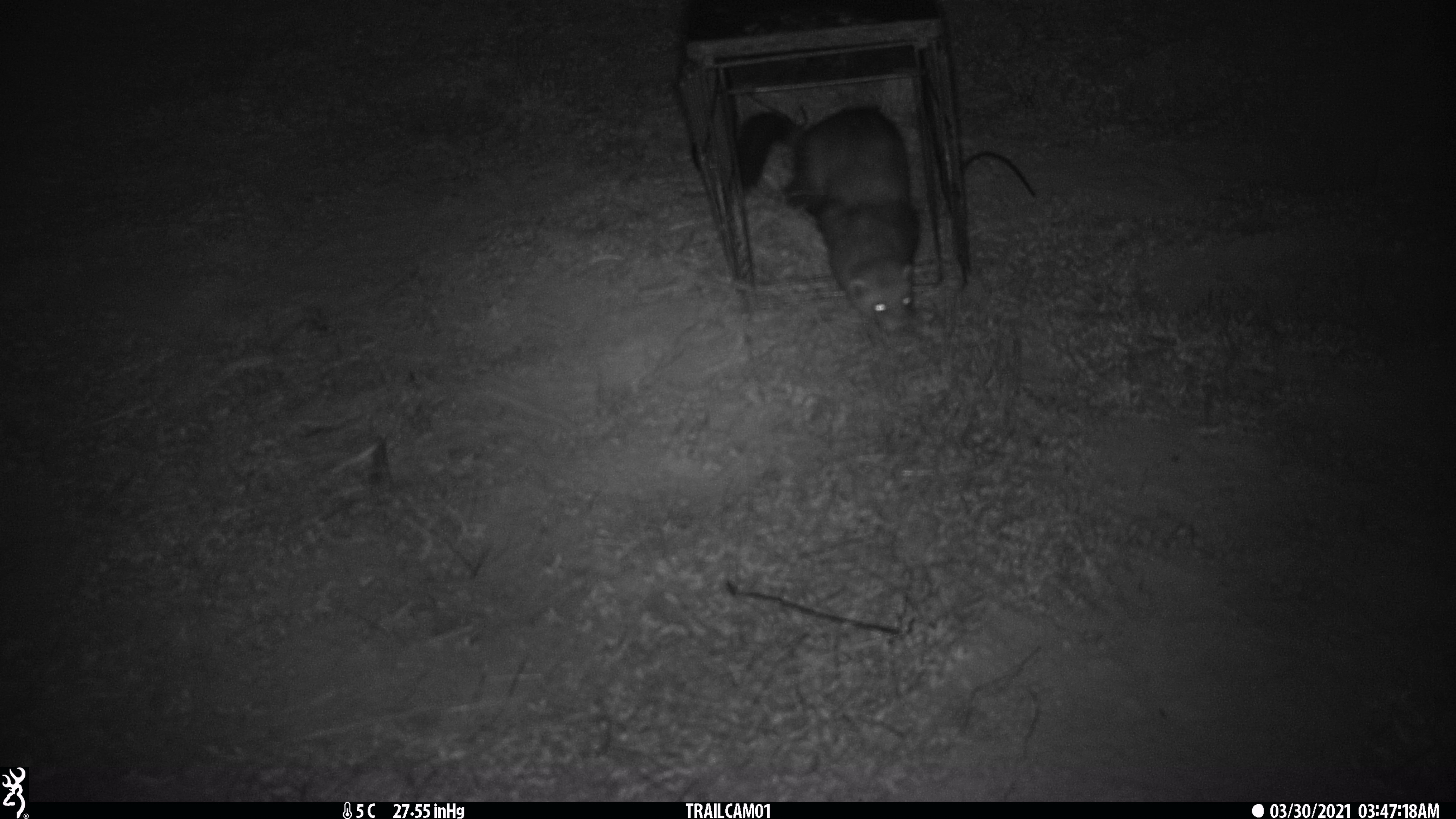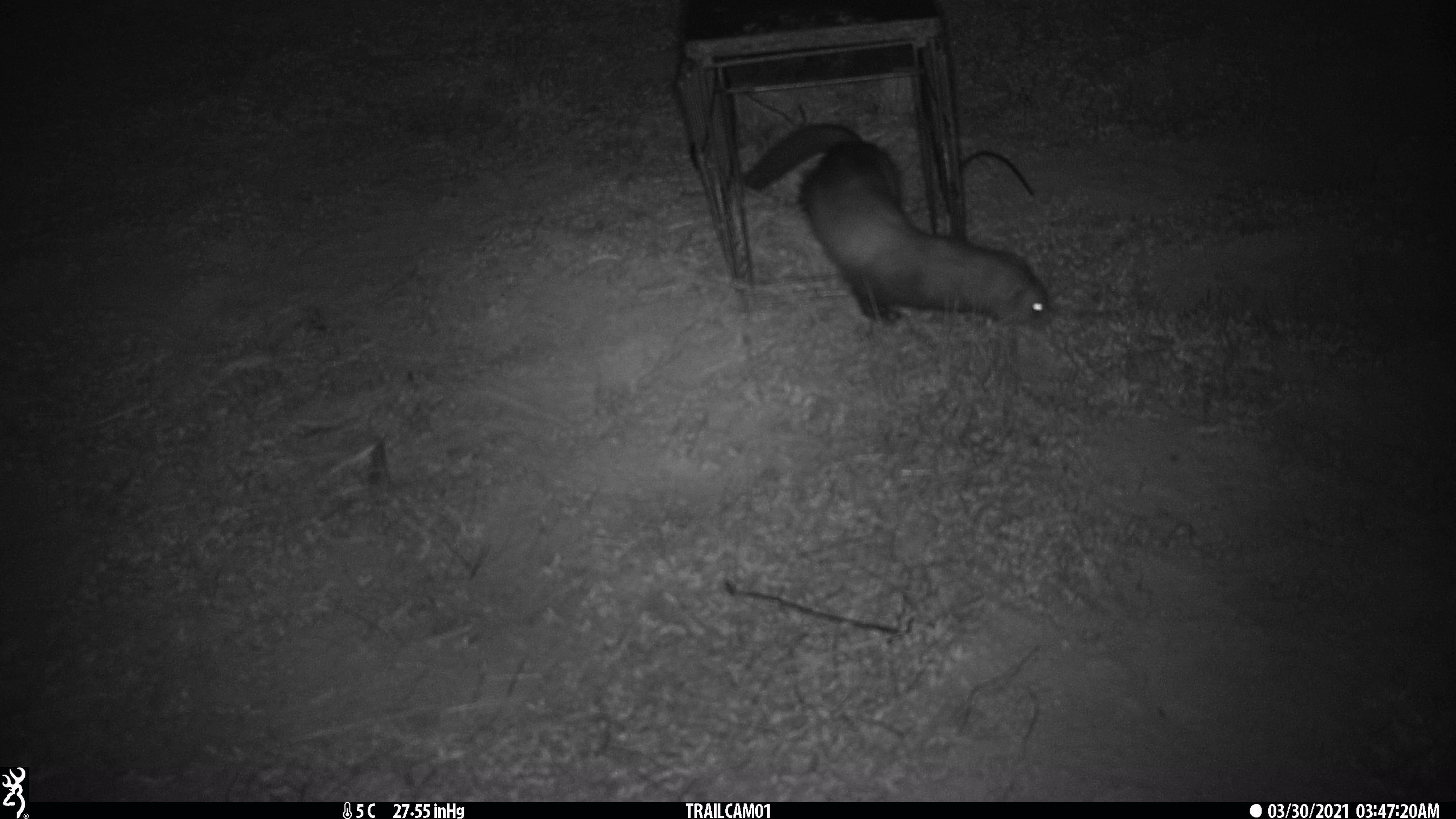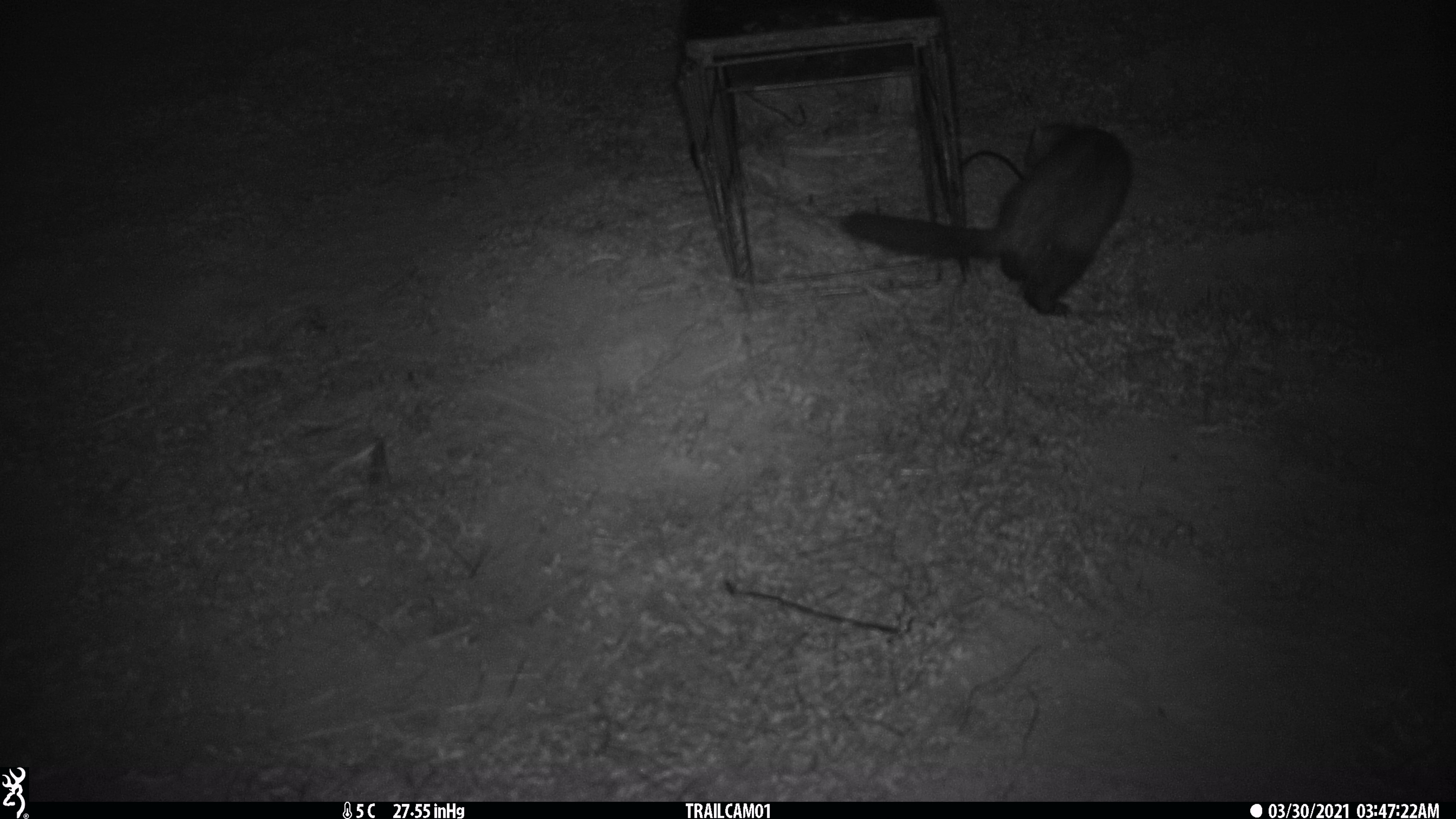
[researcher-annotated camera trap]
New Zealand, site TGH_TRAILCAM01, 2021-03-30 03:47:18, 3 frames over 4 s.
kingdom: Animalia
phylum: Chordata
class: Mammalia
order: Carnivora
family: Mustelidae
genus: Mustela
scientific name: Mustela furo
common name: ferret